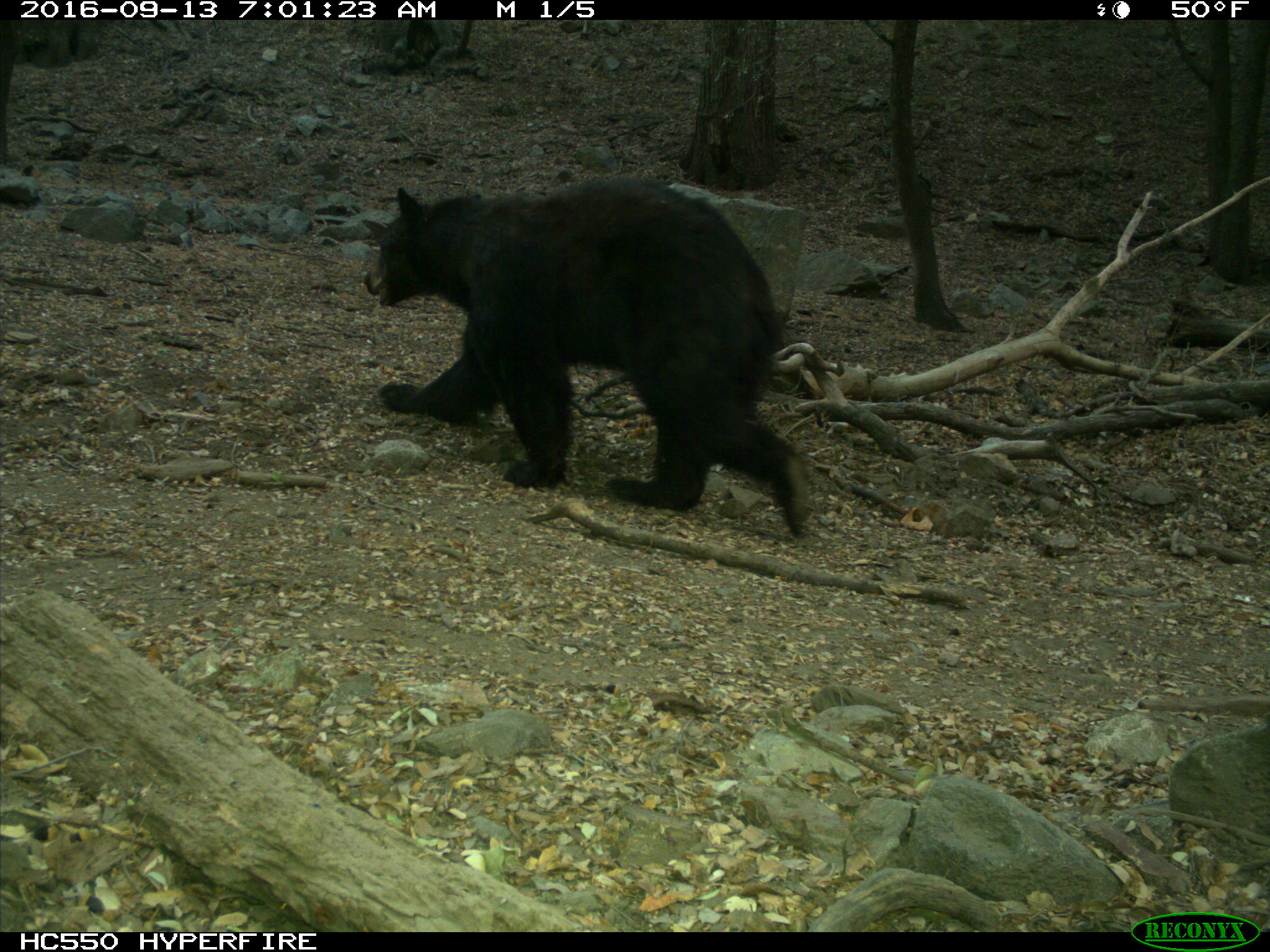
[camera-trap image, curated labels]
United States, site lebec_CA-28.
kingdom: Animalia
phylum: Chordata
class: Mammalia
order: Carnivora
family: Ursidae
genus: Ursus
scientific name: Ursus americanus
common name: american black bear